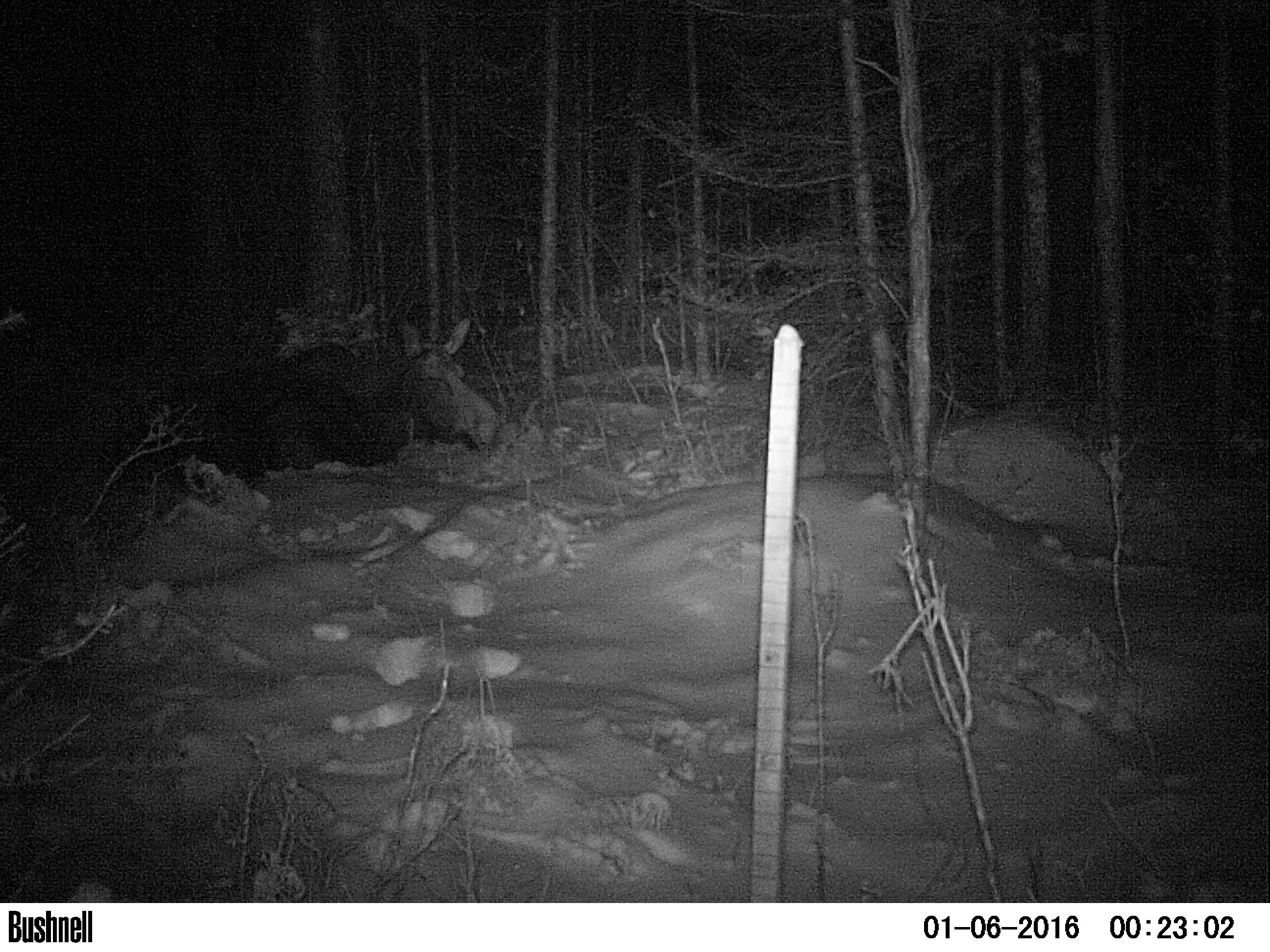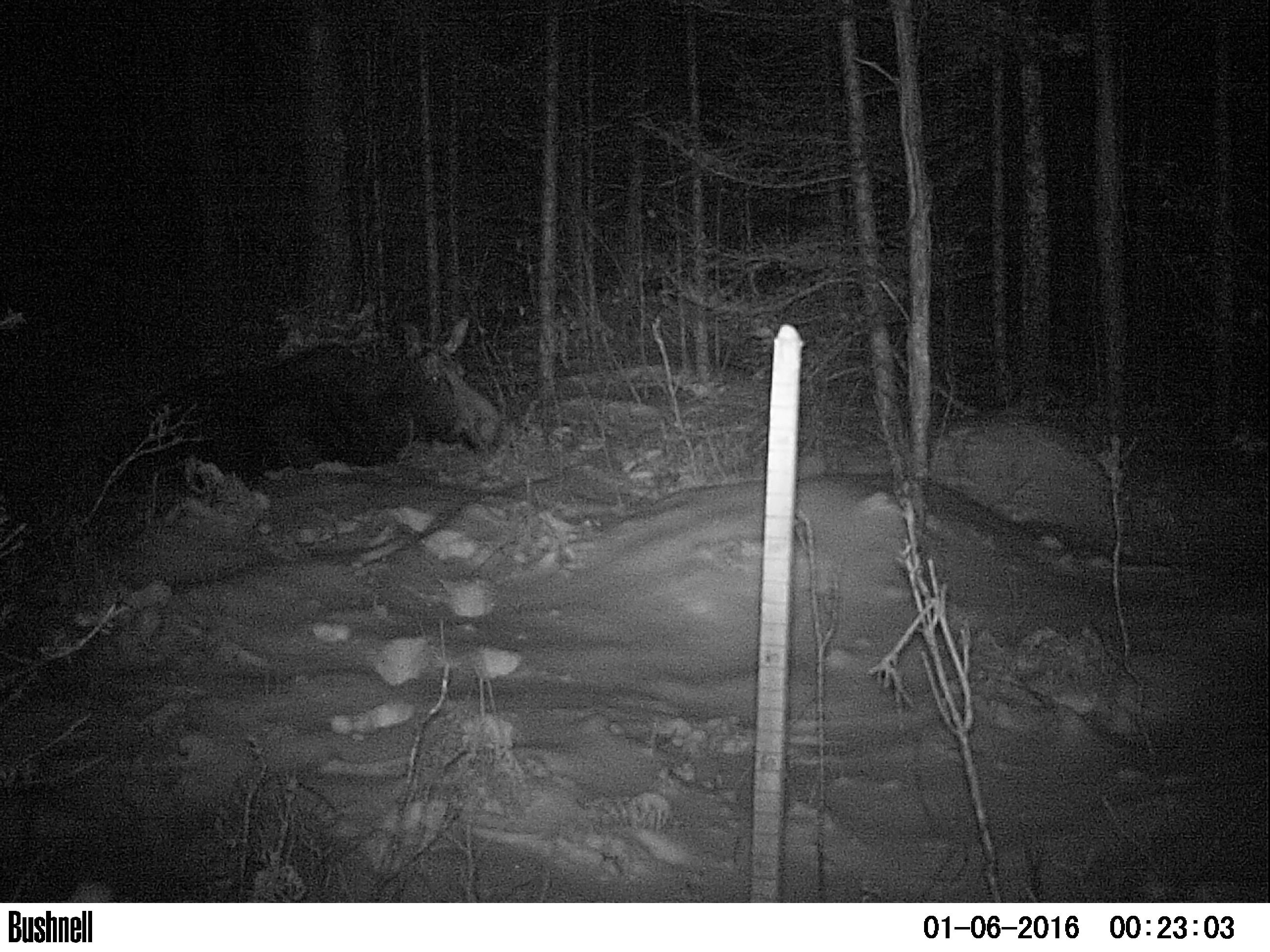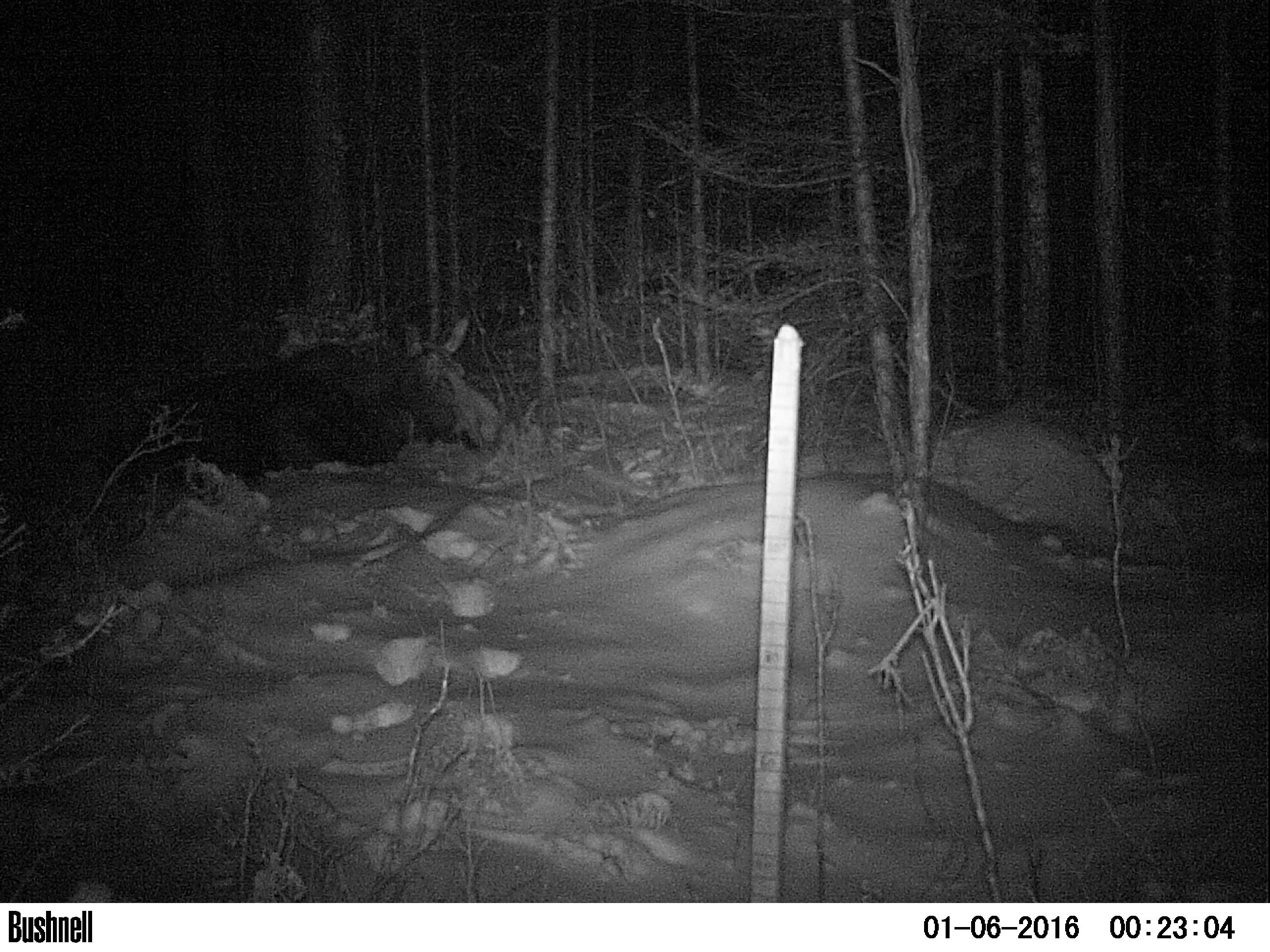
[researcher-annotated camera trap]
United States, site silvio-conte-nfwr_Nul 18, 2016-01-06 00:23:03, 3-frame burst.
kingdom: Animalia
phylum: Chordata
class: Mammalia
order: Artiodactyla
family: Cervidae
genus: Alces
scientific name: Alces alces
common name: moose